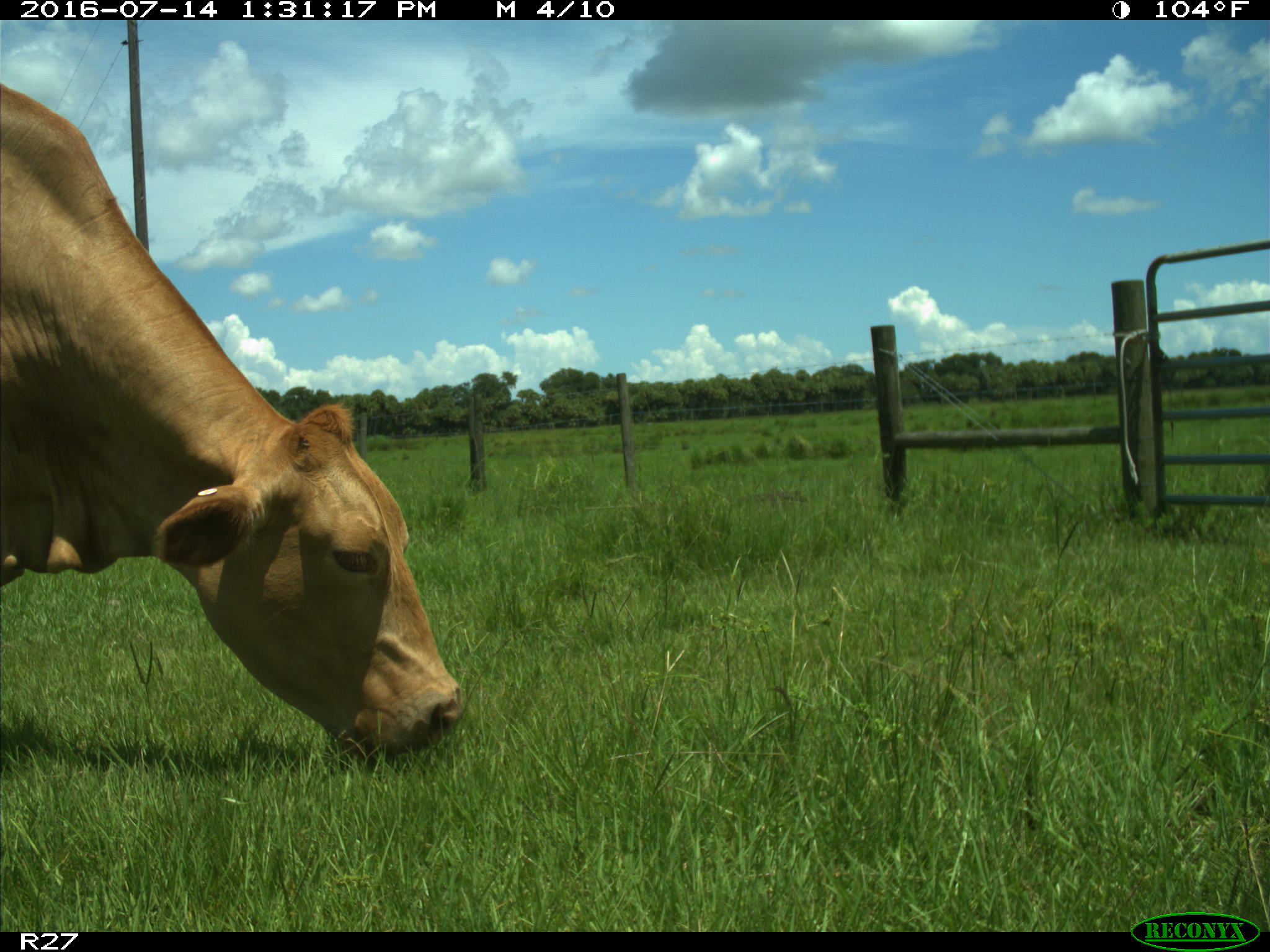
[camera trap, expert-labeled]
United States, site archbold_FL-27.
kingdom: Animalia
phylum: Chordata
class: Mammalia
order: Artiodactyla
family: Bovidae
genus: Bos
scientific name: Bos taurus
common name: domestic cow